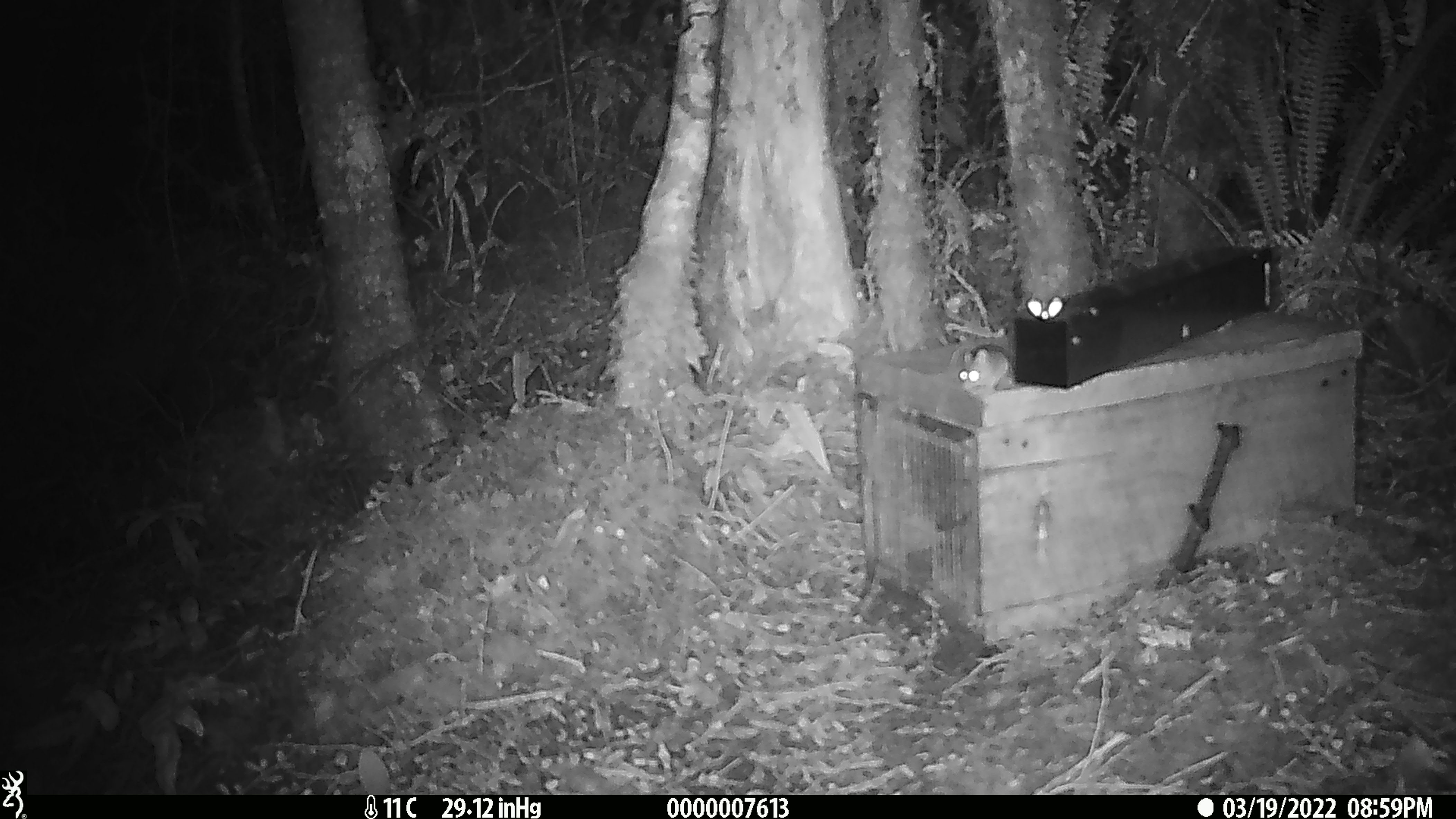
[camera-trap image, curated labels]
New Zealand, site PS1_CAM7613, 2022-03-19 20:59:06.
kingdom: Animalia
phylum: Chordata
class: Mammalia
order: Rodentia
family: Muridae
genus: Mus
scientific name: Mus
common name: mouse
Mouse (Mus).